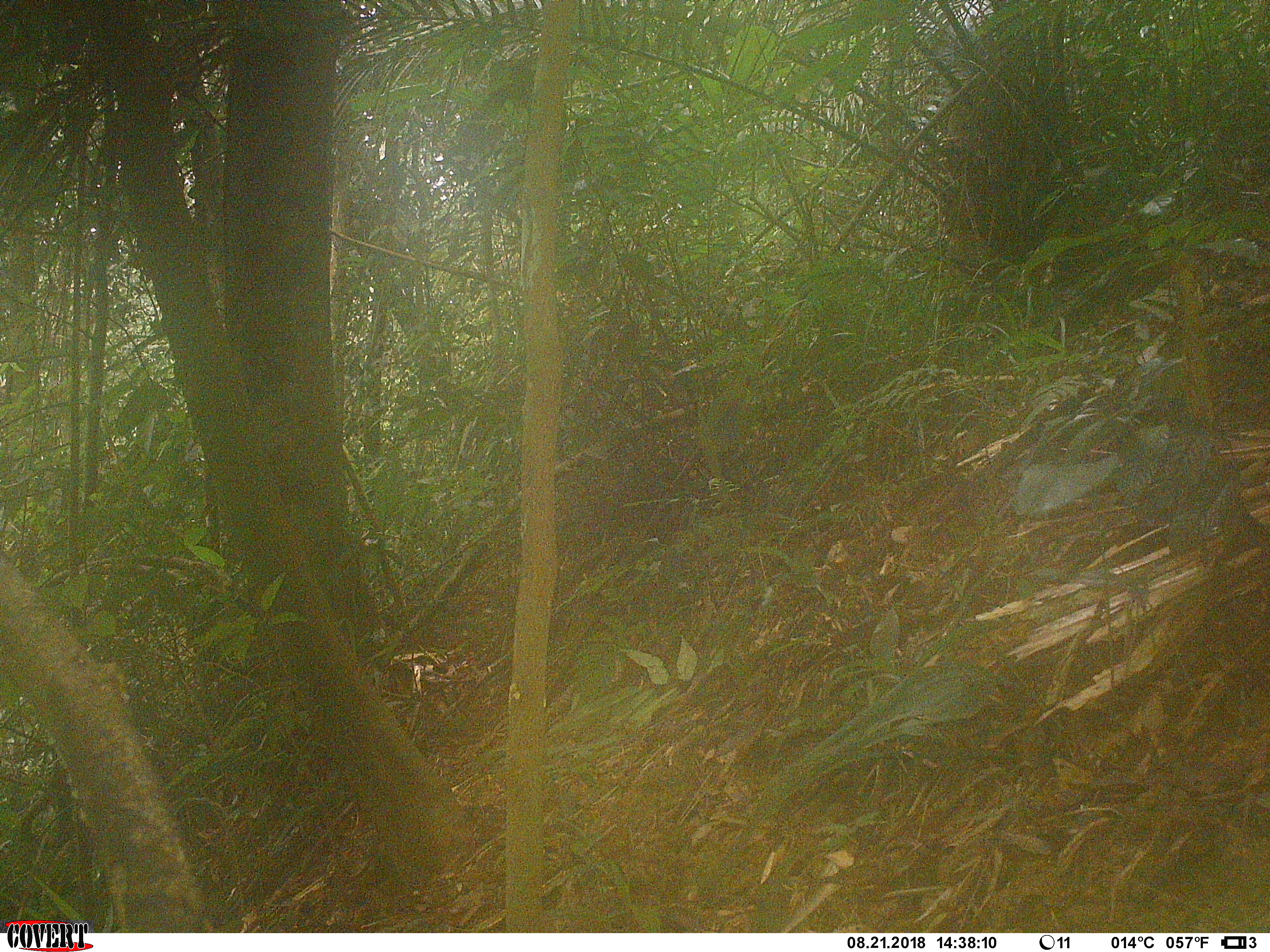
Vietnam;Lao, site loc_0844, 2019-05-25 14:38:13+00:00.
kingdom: Animalia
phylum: Chordata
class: Mammalia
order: Rodentia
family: Sciuridae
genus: Sciurus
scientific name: Sciurus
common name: squirrel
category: unidentified squirrel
Unidentified squirrel (squirrel) (Sciurus). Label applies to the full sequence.